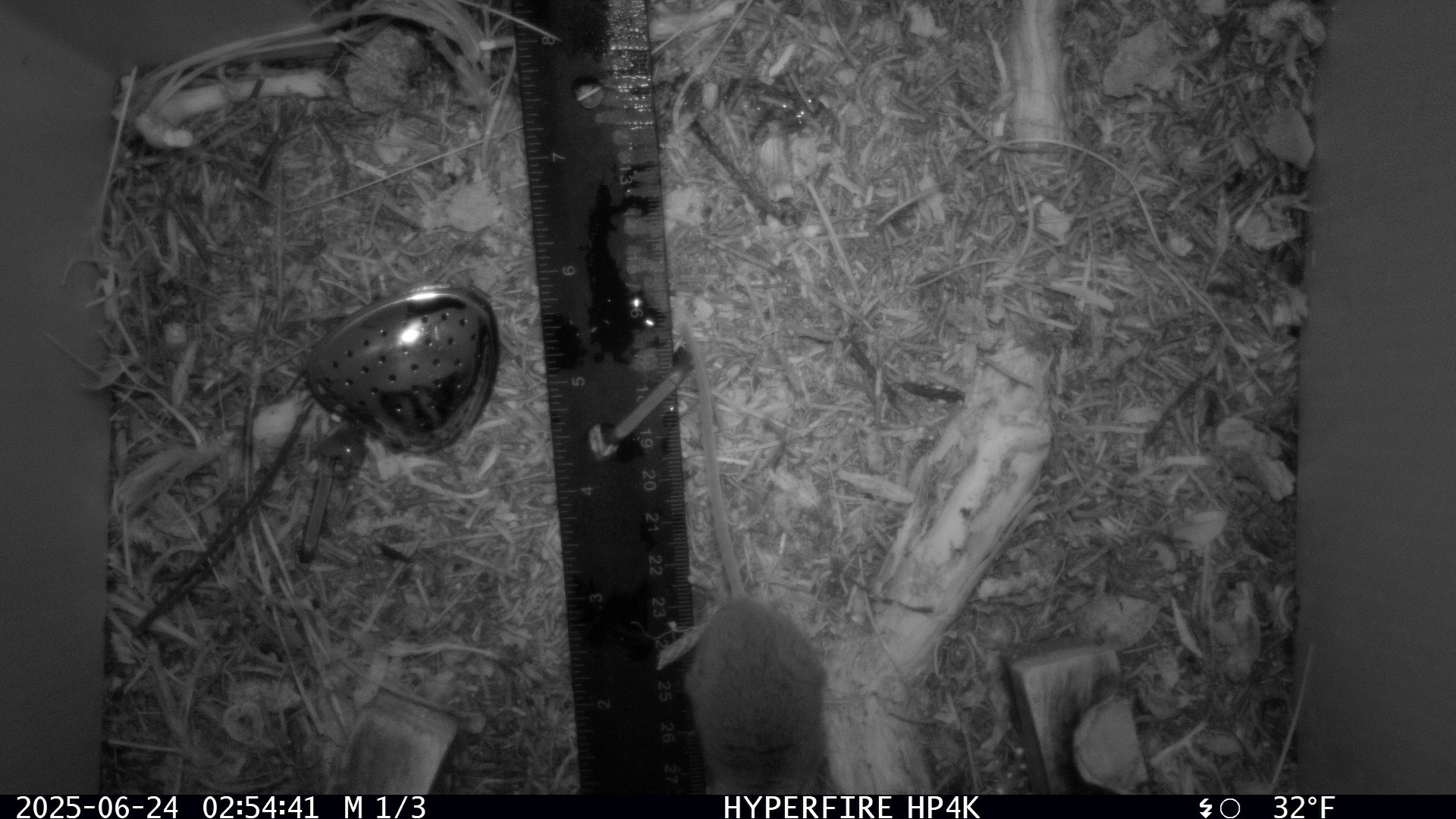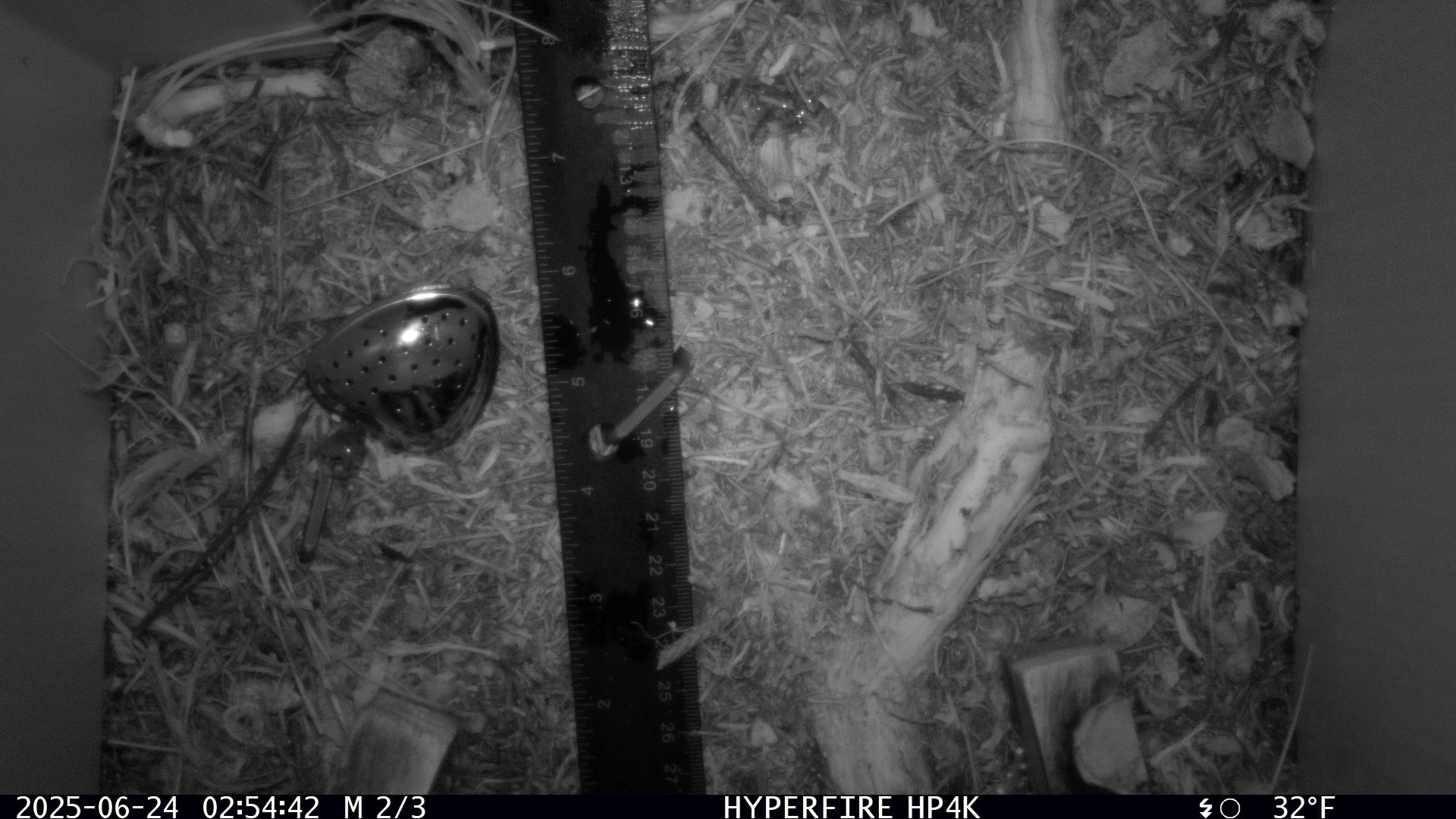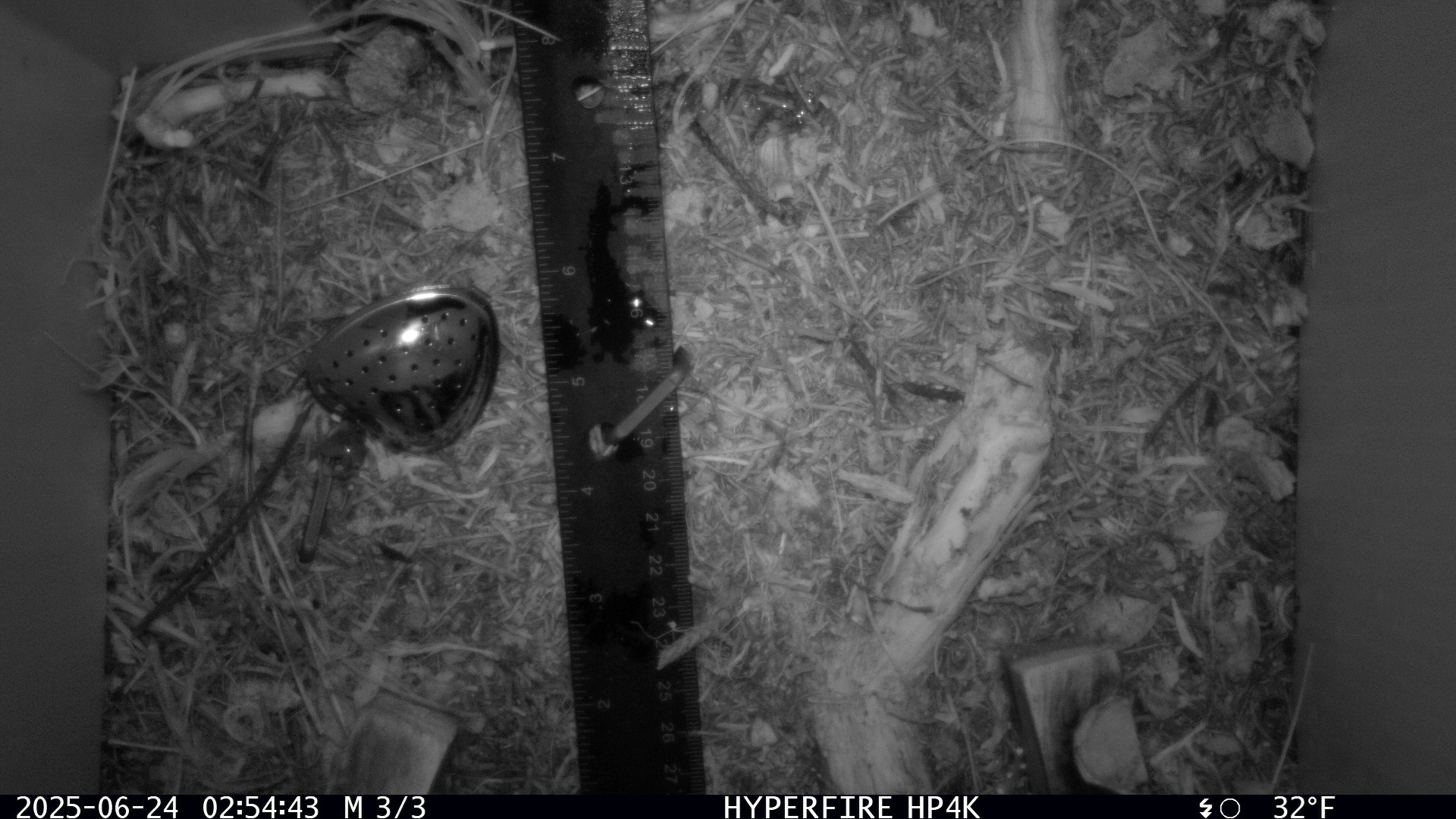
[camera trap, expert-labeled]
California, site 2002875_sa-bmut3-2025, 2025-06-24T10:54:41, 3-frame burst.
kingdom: Animalia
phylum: Chordata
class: Mammalia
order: Rodentia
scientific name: Rodentia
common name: rodent